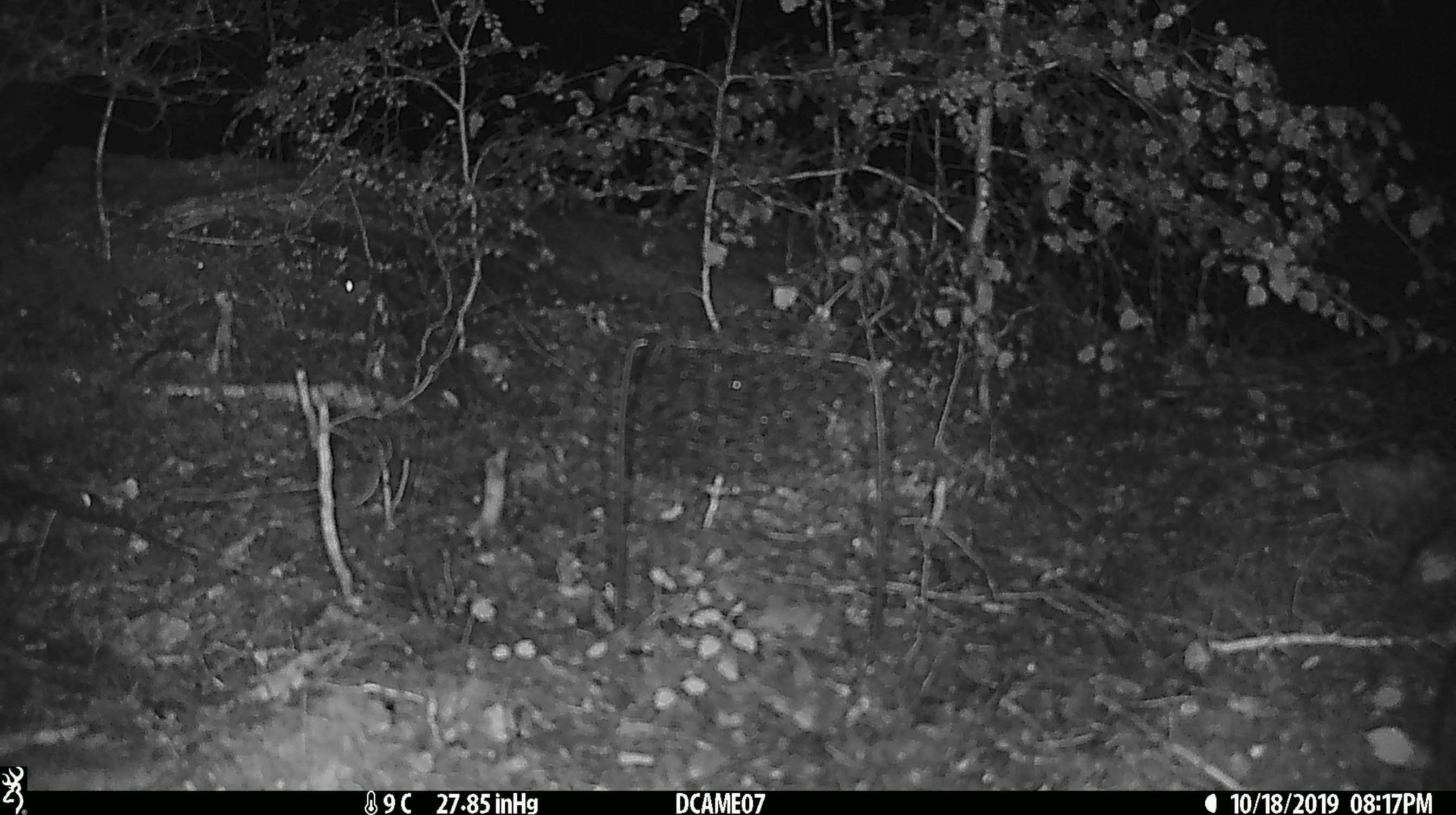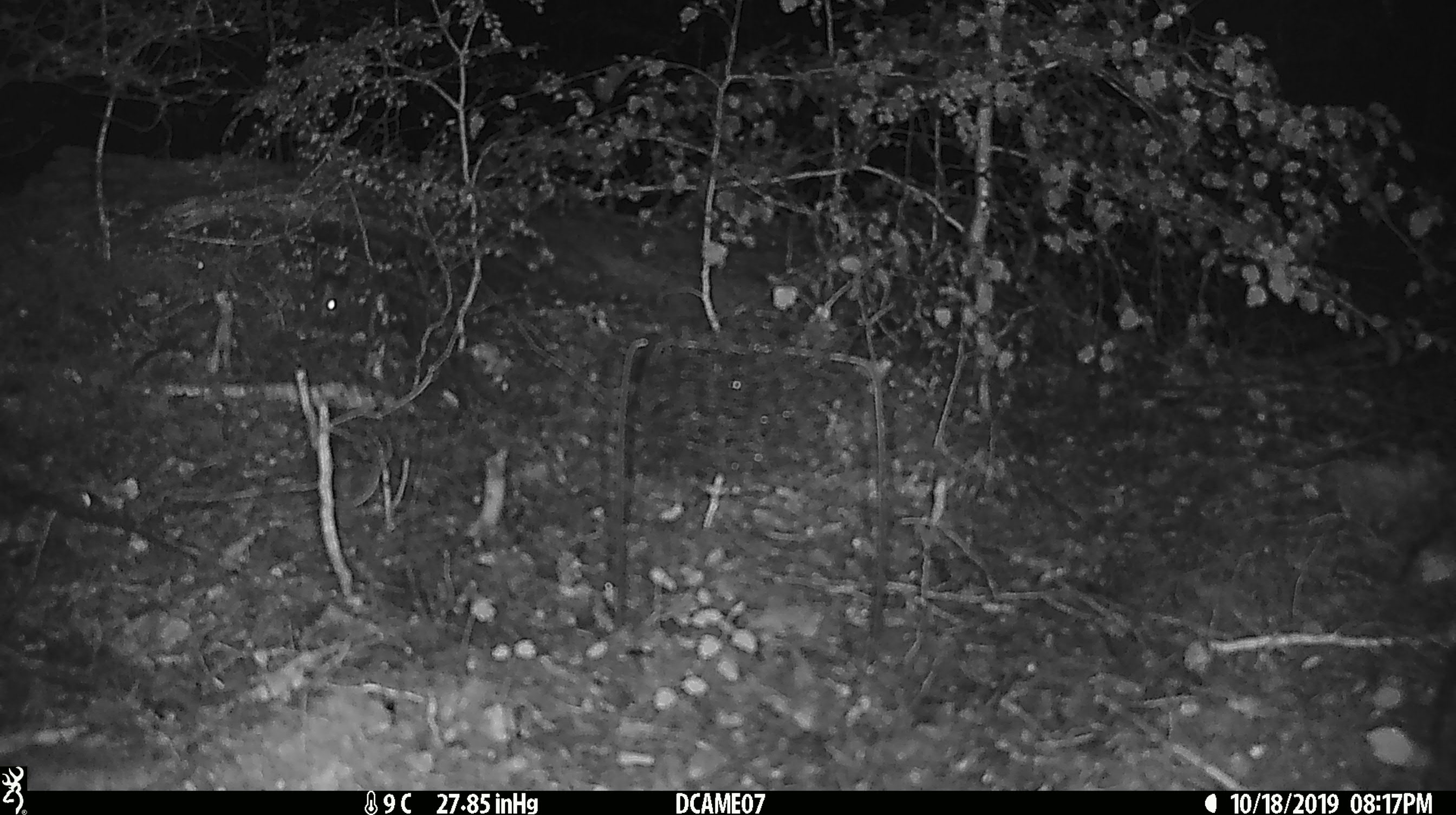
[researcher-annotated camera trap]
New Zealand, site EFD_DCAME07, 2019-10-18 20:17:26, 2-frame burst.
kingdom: Animalia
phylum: Chordata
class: Mammalia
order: Rodentia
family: Muridae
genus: Mus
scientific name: Mus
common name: mouse